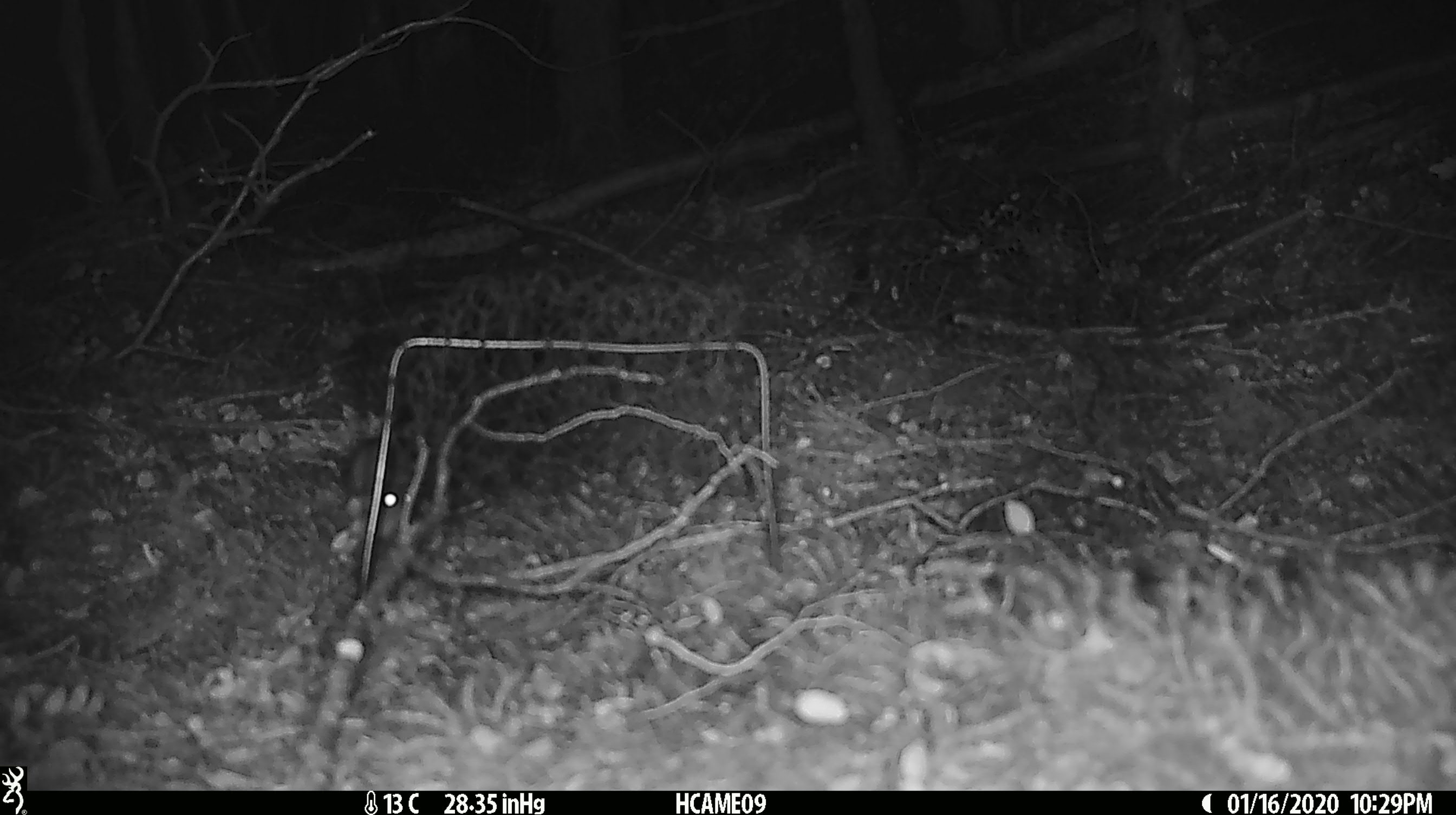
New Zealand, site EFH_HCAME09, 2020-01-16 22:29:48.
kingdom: Animalia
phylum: Chordata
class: Mammalia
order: Rodentia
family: Muridae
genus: Mus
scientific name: Mus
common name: mouse